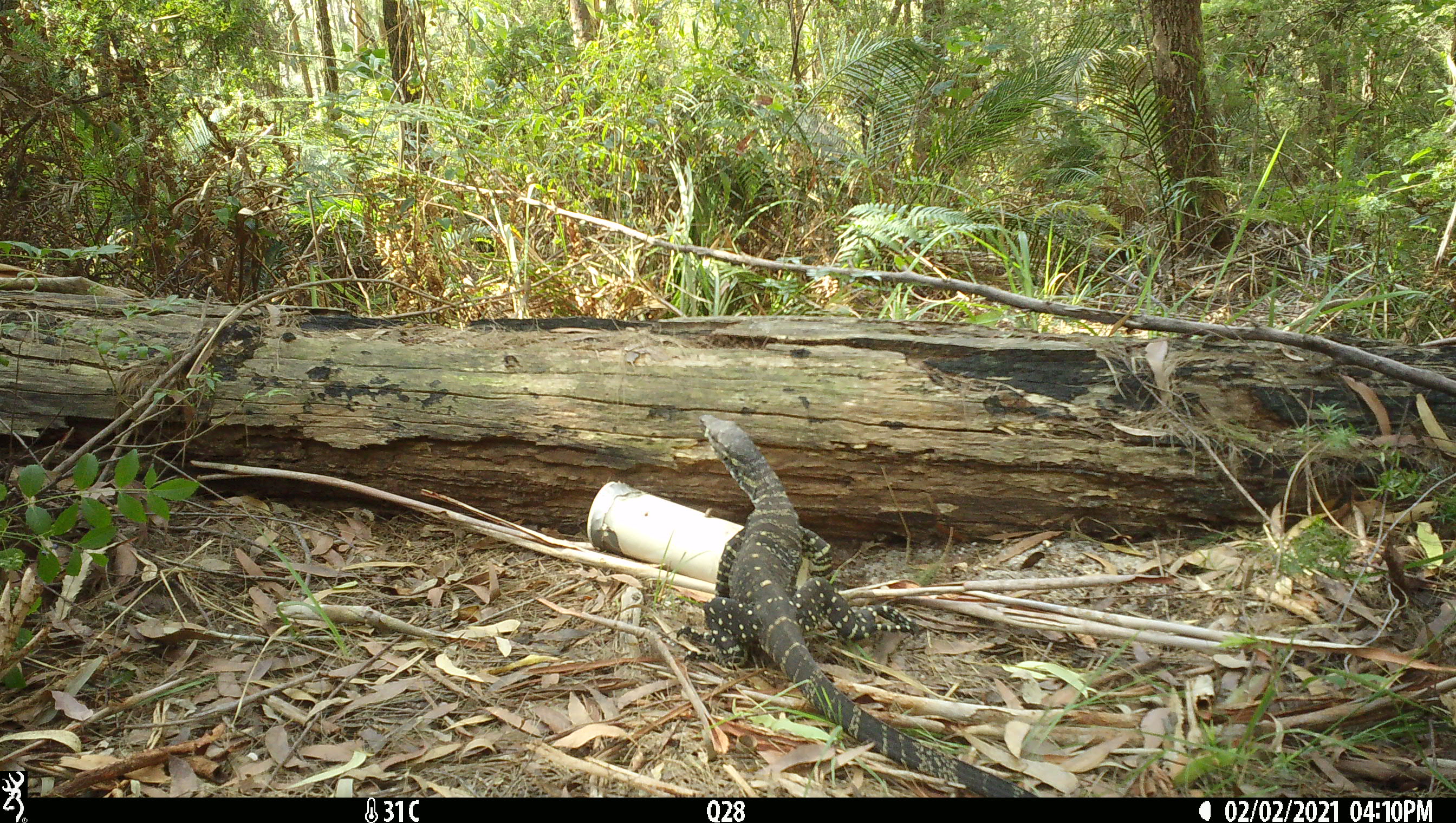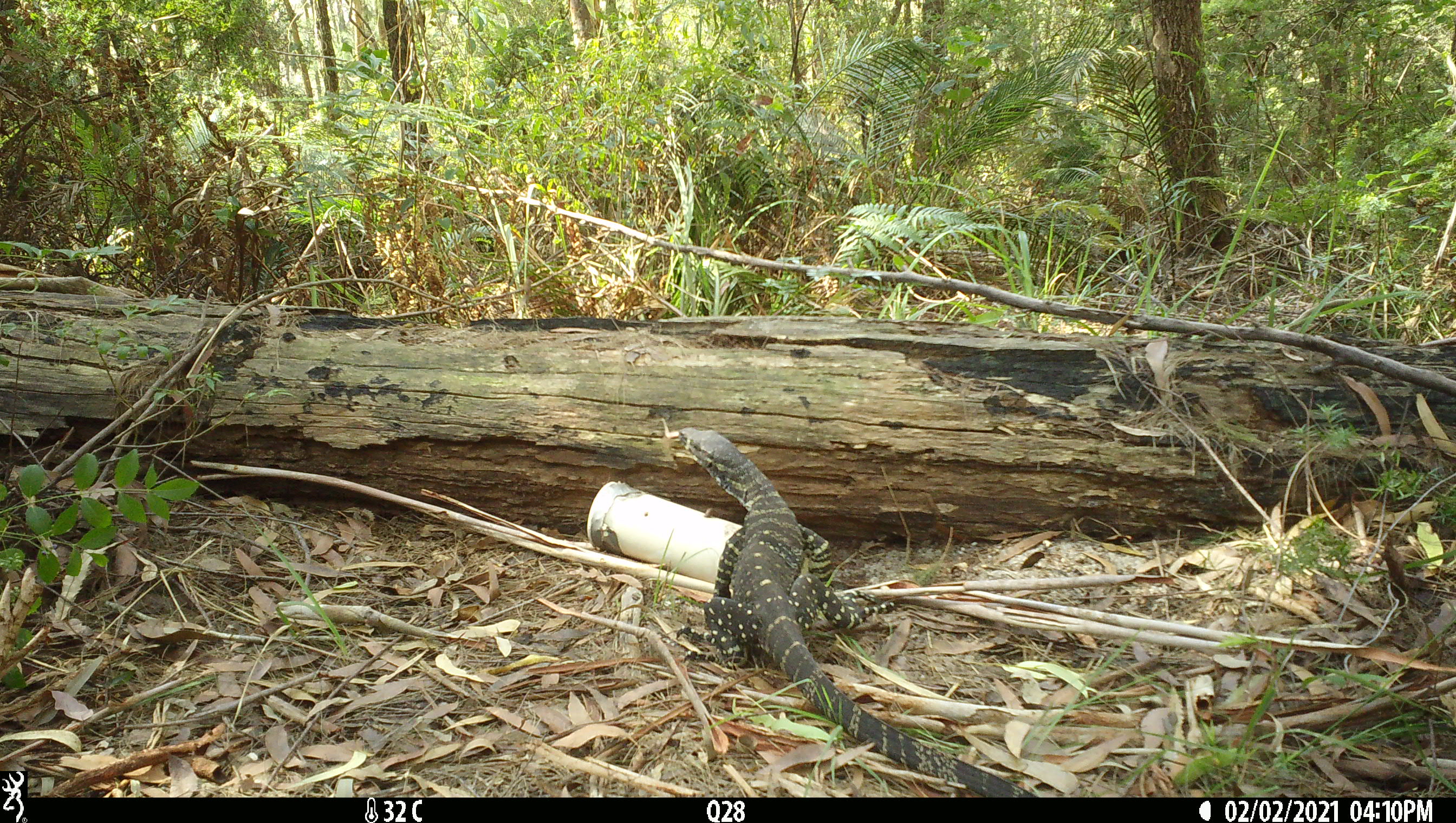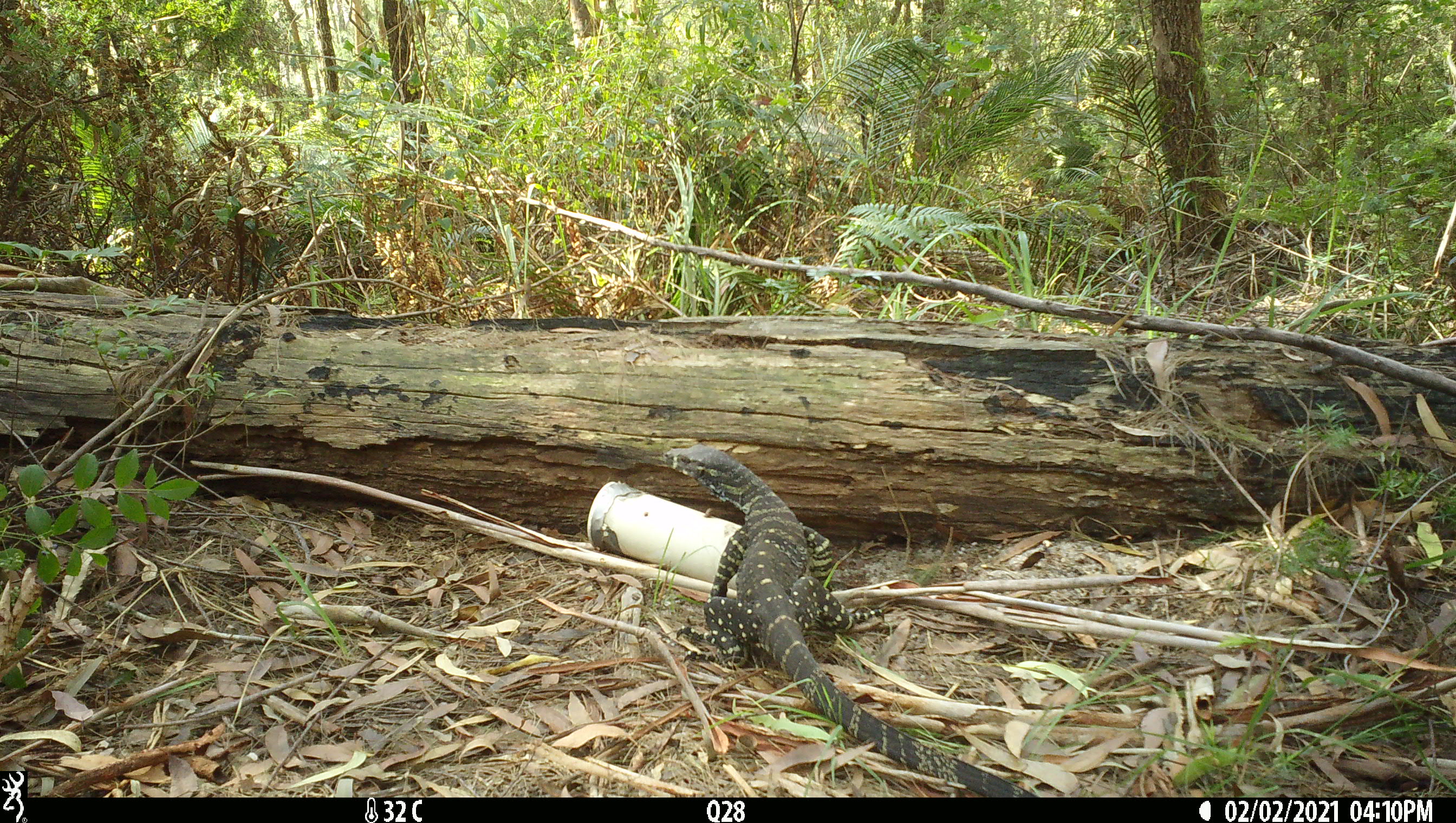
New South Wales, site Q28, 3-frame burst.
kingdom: Animalia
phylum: Chordata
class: Reptilia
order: Squamata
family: Varanidae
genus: Varanus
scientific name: Varanus varius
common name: lace monitor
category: goanna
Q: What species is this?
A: Goanna (lace monitor) (Varanus varius).